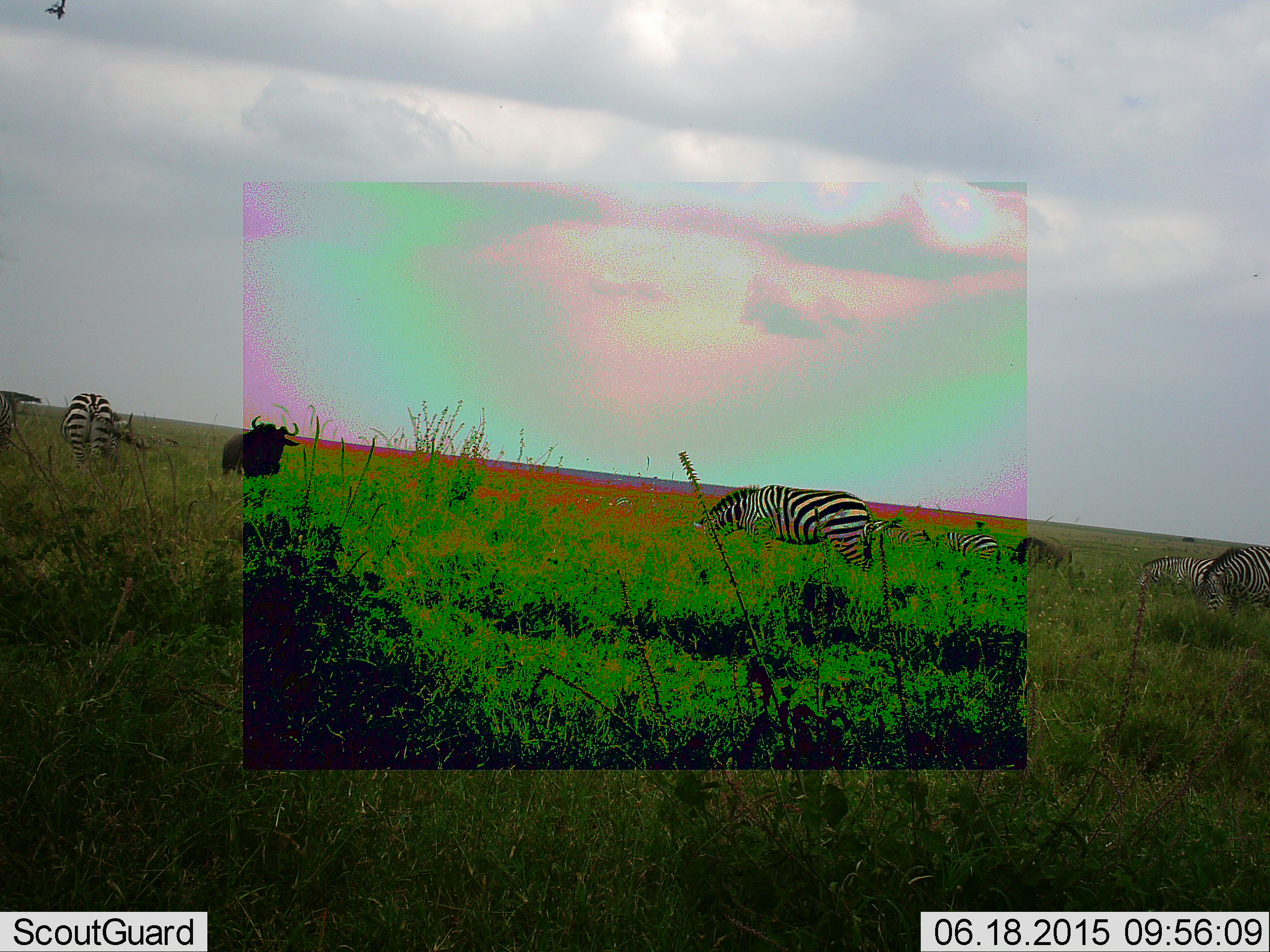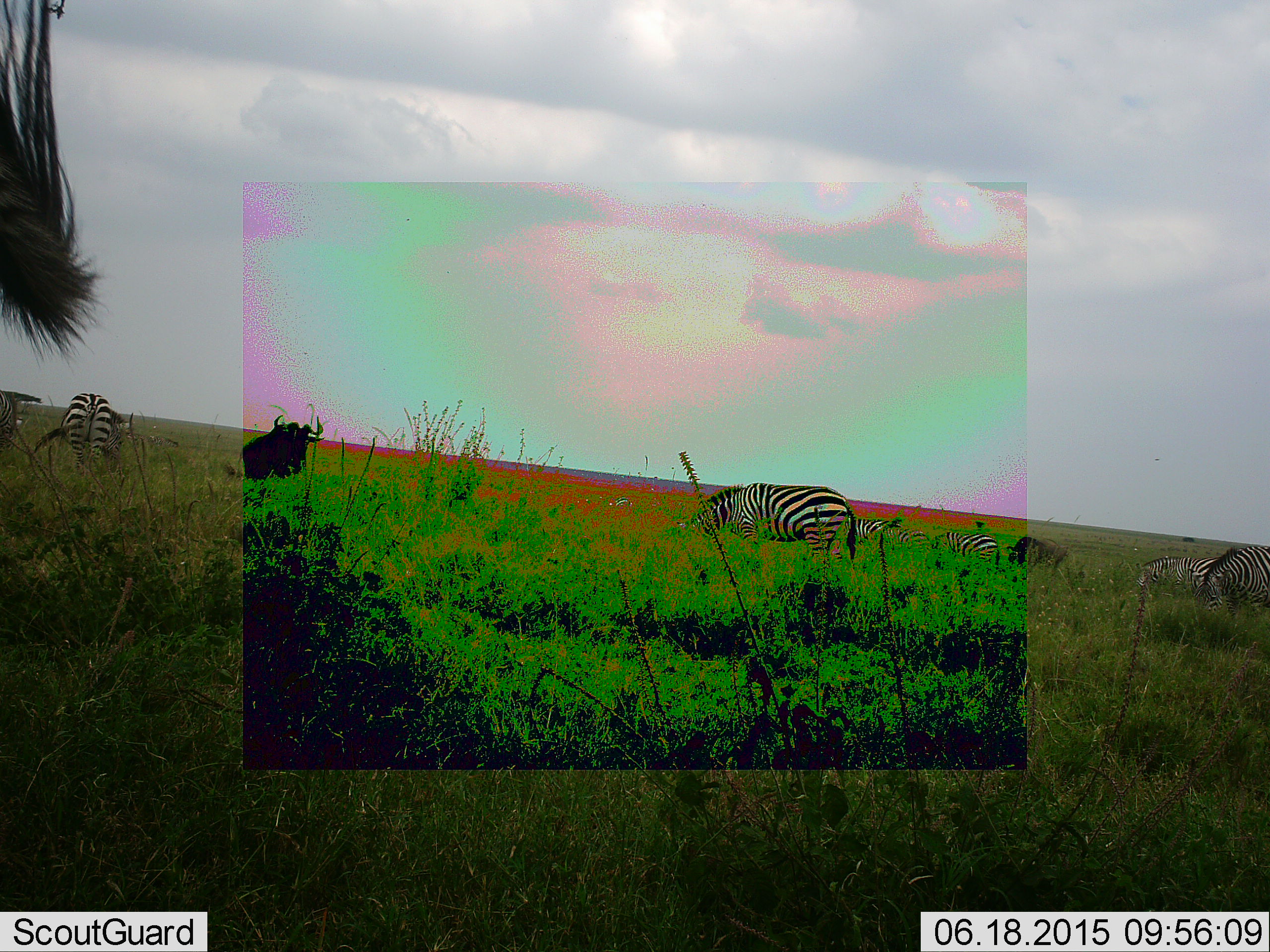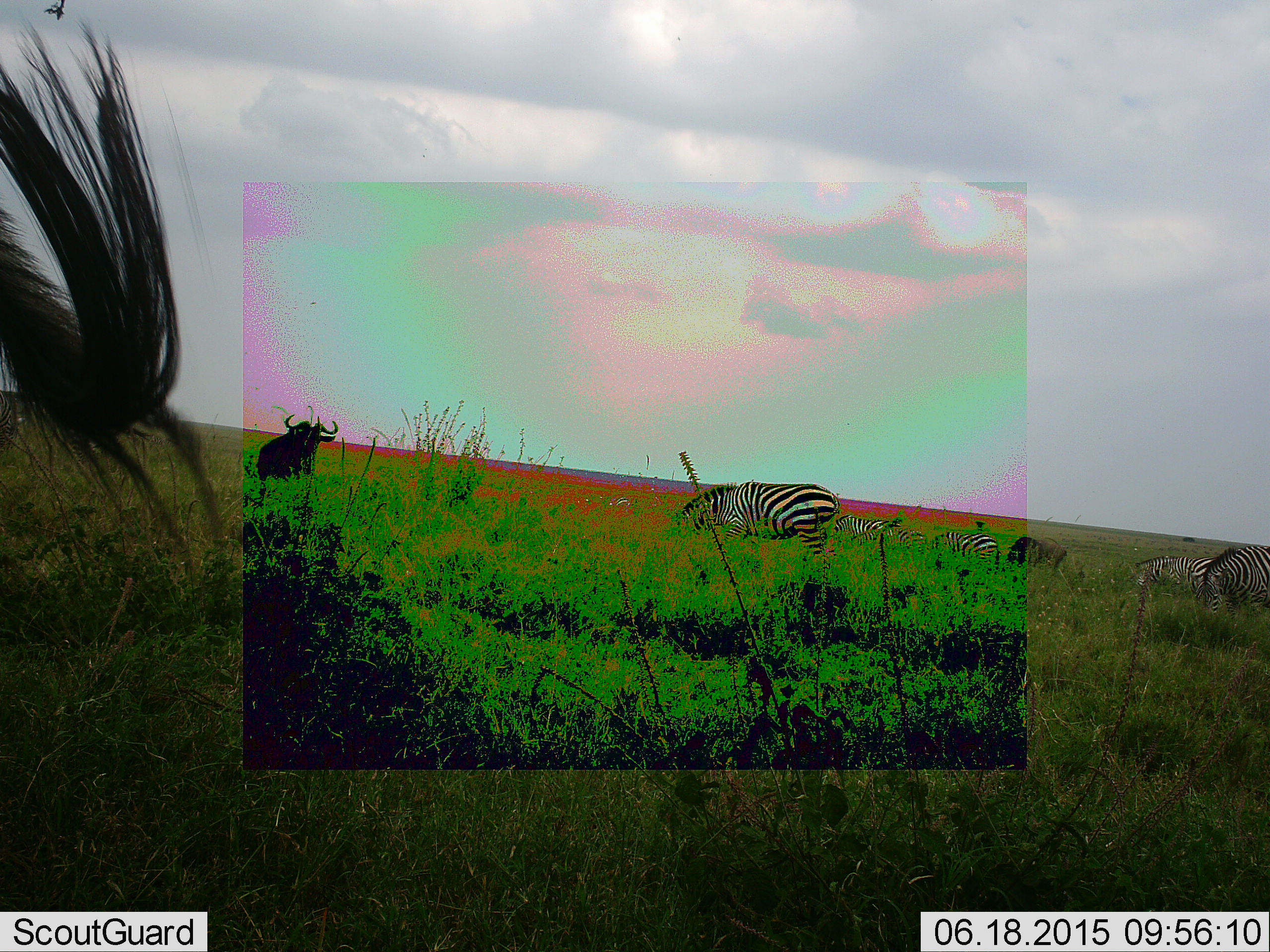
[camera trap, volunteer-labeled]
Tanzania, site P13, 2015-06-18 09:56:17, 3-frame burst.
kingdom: Animalia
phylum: Chordata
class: Mammalia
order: Artiodactyla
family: Bovidae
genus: Connochaetes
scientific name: Connochaetes taurinus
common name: blue wildebeest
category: wildebeest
Wildebeest (blue wildebeest) (Connochaetes taurinus), count 2. Behavior (volunteer vote fractions): standing 60%, resting 0%, moving 40%, interacting 0%. Young present (vote fraction): 0%. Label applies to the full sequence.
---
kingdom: Animalia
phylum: Chordata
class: Mammalia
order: Perissodactyla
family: Equidae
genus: Equus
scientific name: Equus quagga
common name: plains zebra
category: zebra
Zebra (plains zebra) (Equus quagga), count 6. Behavior (volunteer vote fractions): standing 55%, resting 0%, moving 9%, interacting 0%. Young present (vote fraction): 0%. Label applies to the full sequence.